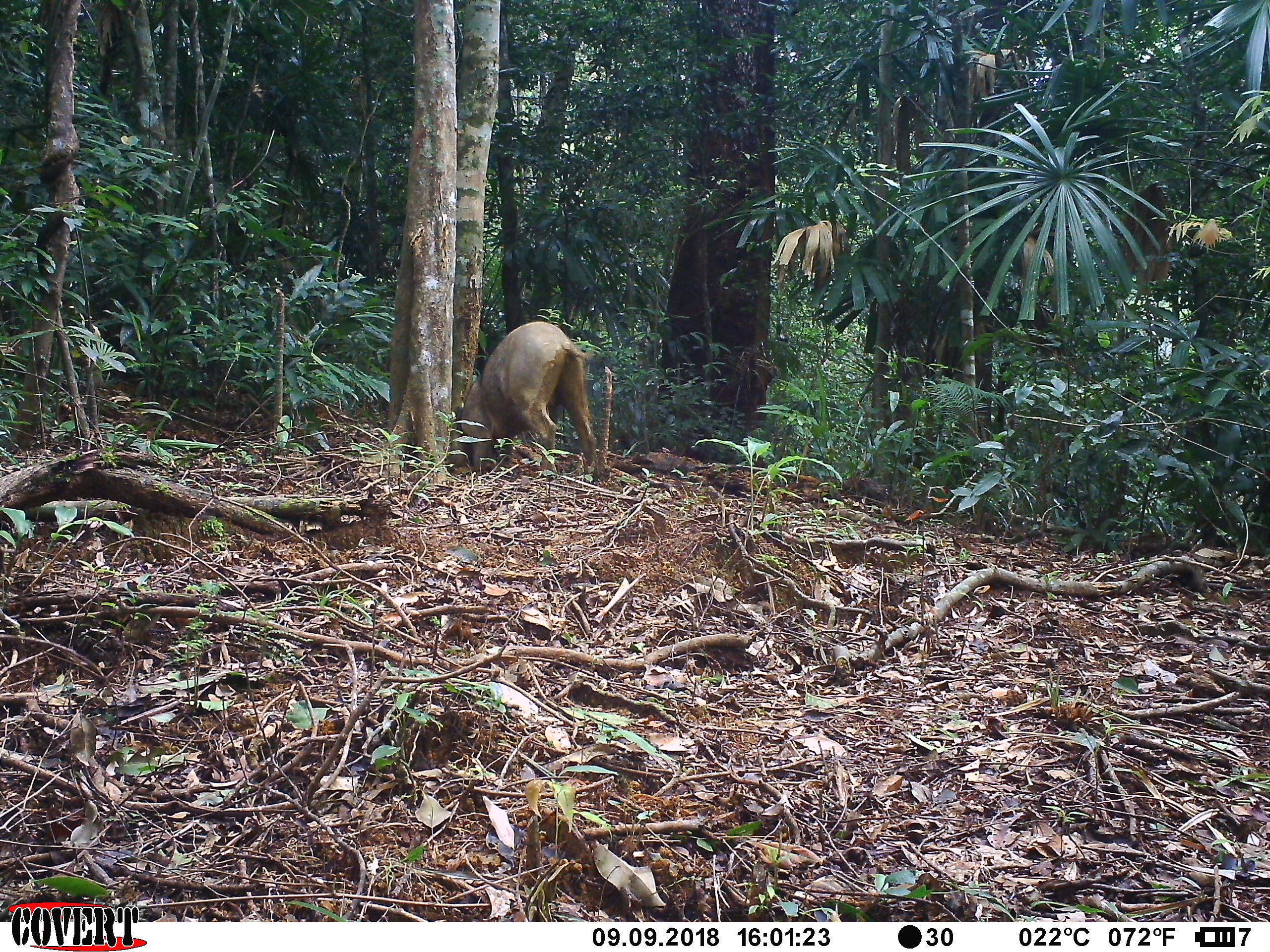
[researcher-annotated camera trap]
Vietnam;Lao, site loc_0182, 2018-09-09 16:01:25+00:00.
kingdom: Animalia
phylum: Chordata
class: Mammalia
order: Artiodactyla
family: Suidae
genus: Sus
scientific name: Sus scrofa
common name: eurasian wild pig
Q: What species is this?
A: Eurasian wild pig (Sus scrofa).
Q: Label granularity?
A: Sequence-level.